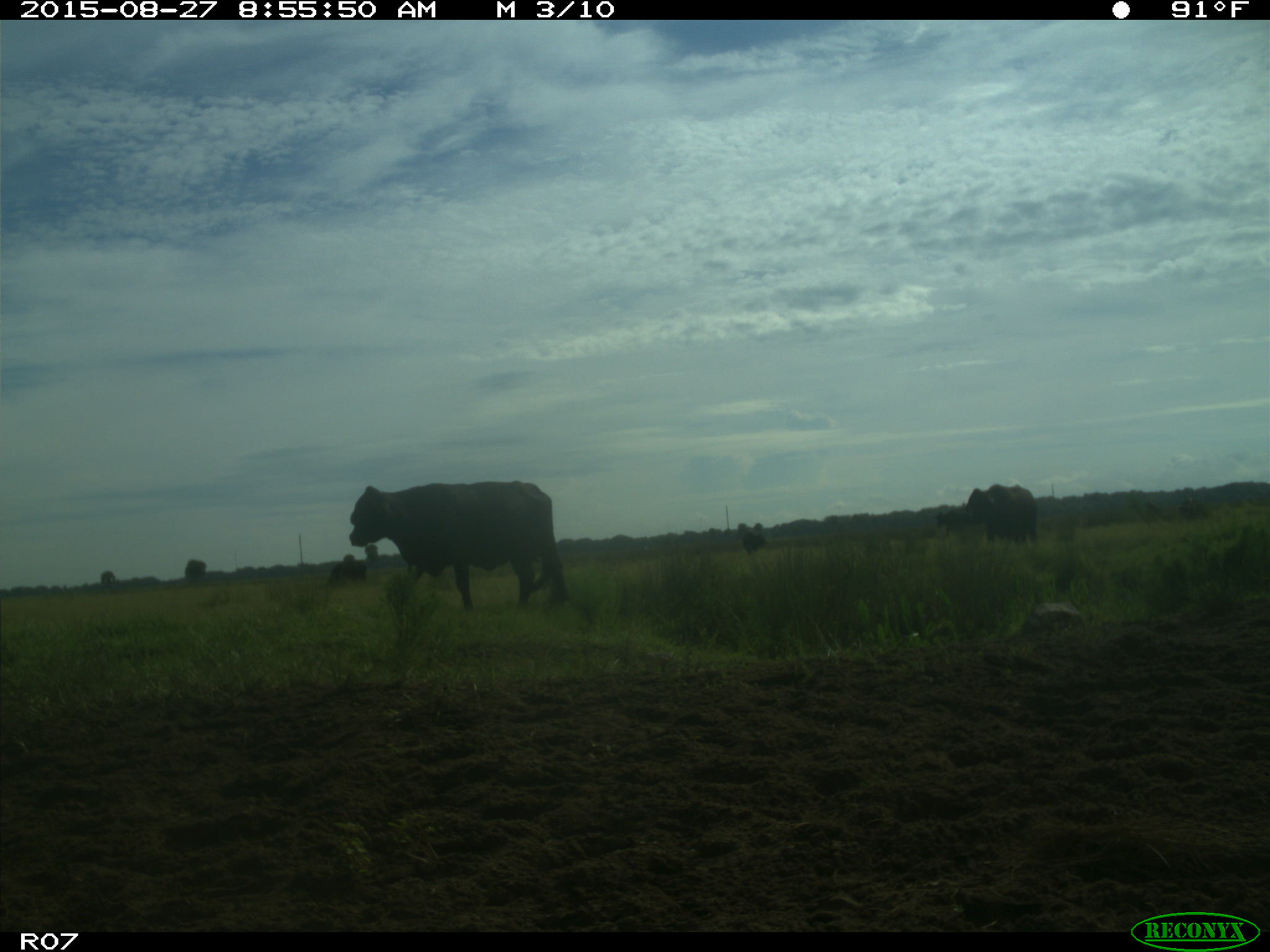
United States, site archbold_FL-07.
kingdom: Animalia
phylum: Chordata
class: Mammalia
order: Artiodactyla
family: Bovidae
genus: Bos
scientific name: Bos taurus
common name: domestic cow